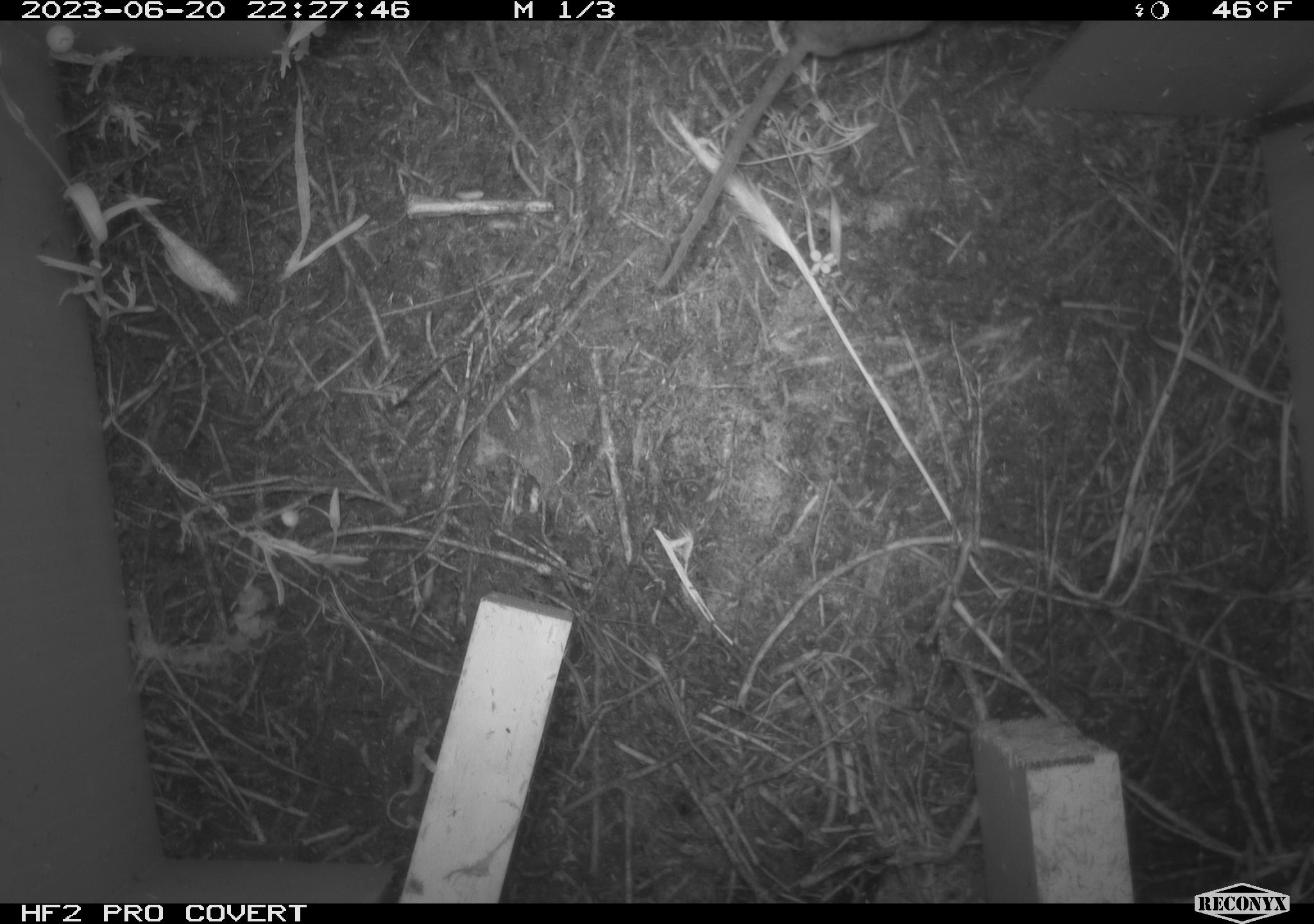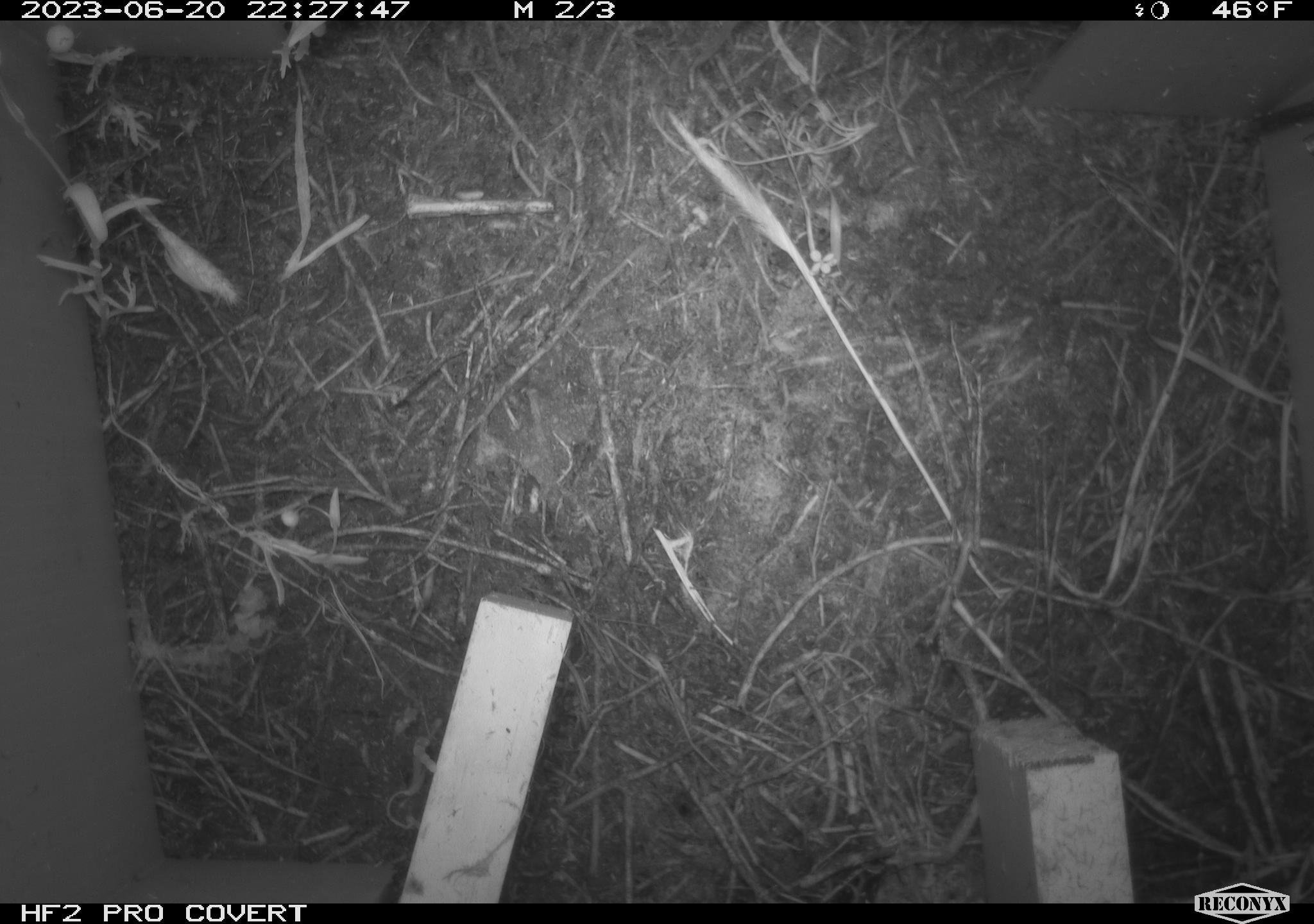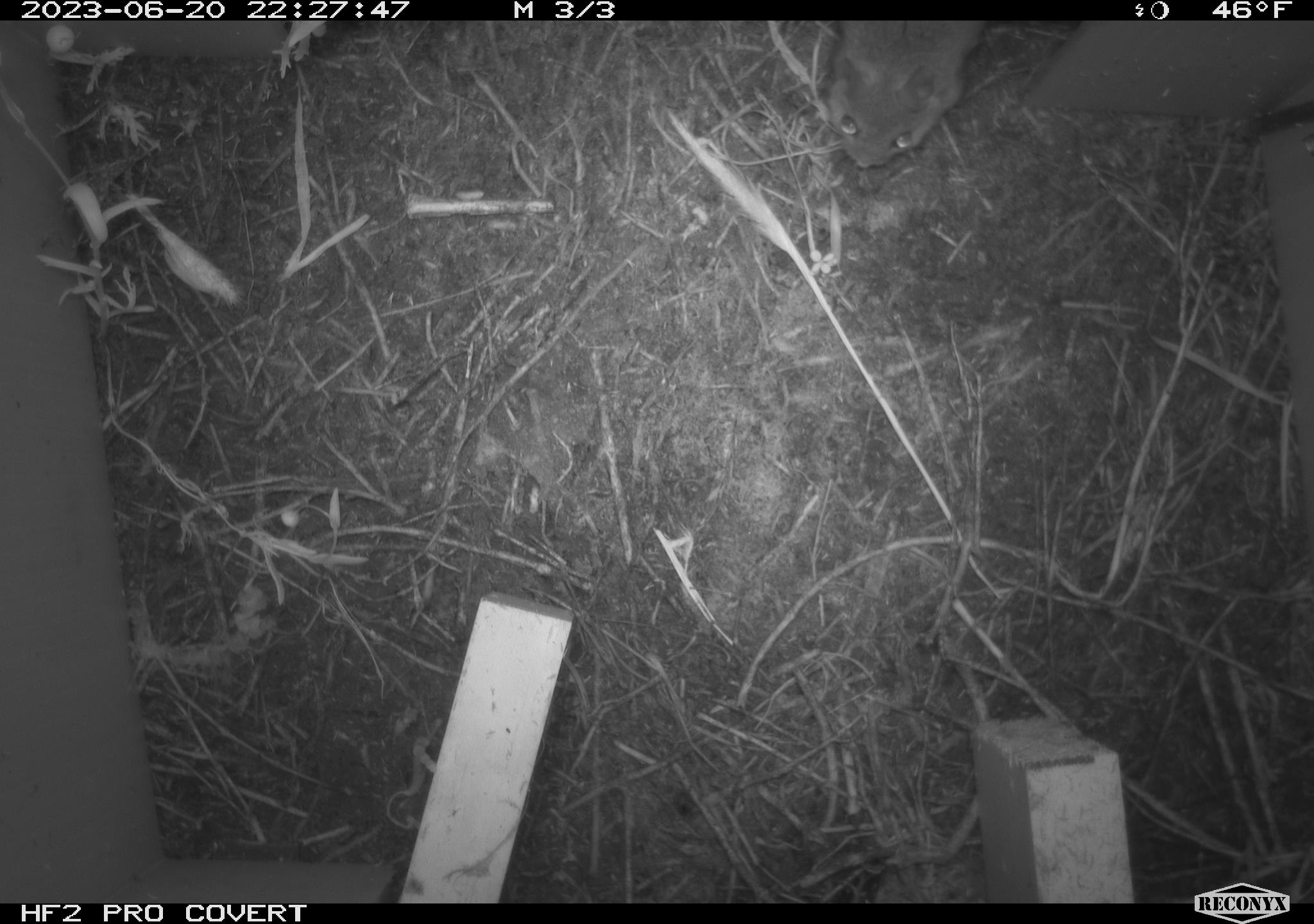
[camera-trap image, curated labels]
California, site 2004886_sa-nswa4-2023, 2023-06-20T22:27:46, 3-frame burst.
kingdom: Animalia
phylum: Chordata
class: Mammalia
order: Rodentia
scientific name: Rodentia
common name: mouse species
Mouse species (Rodentia).